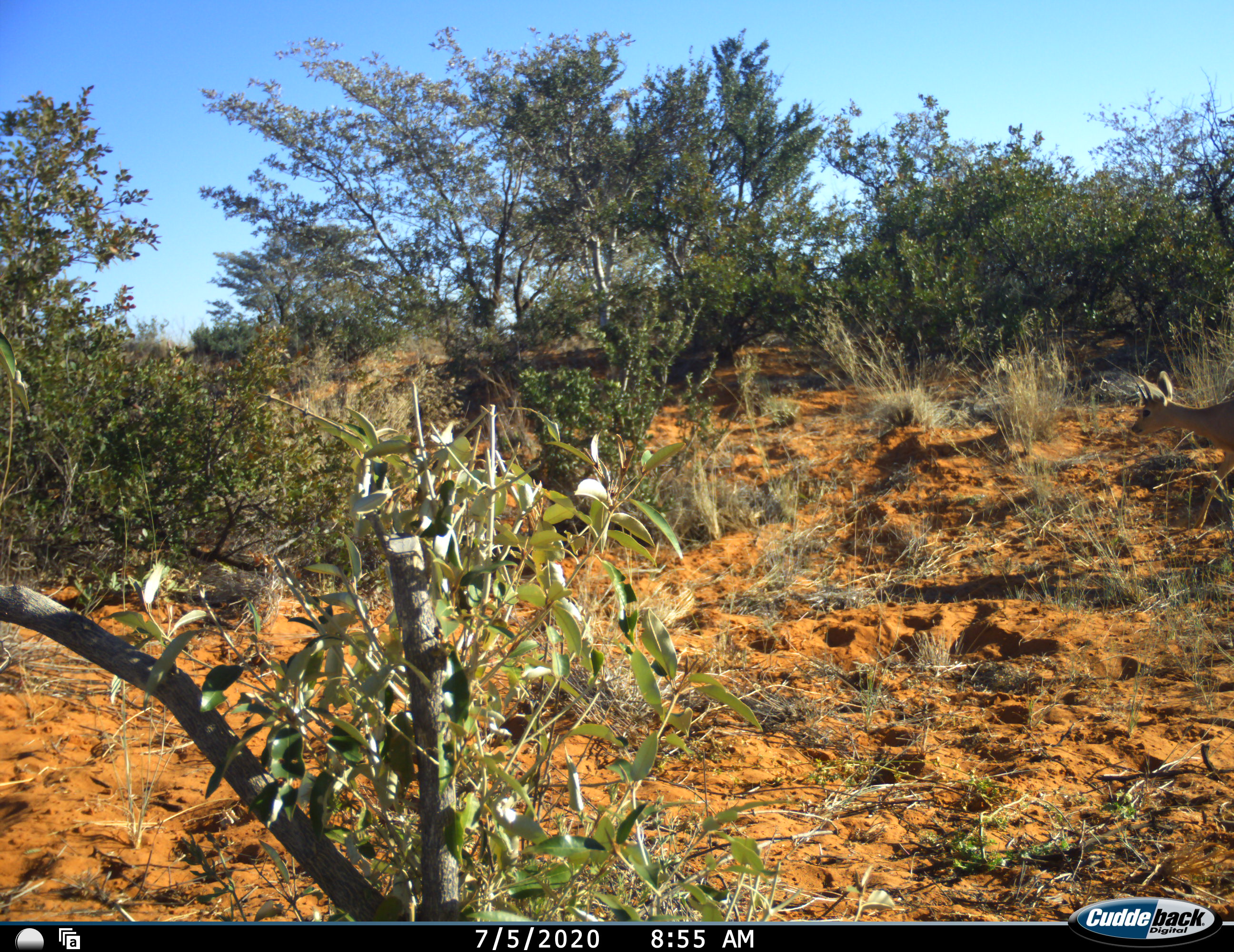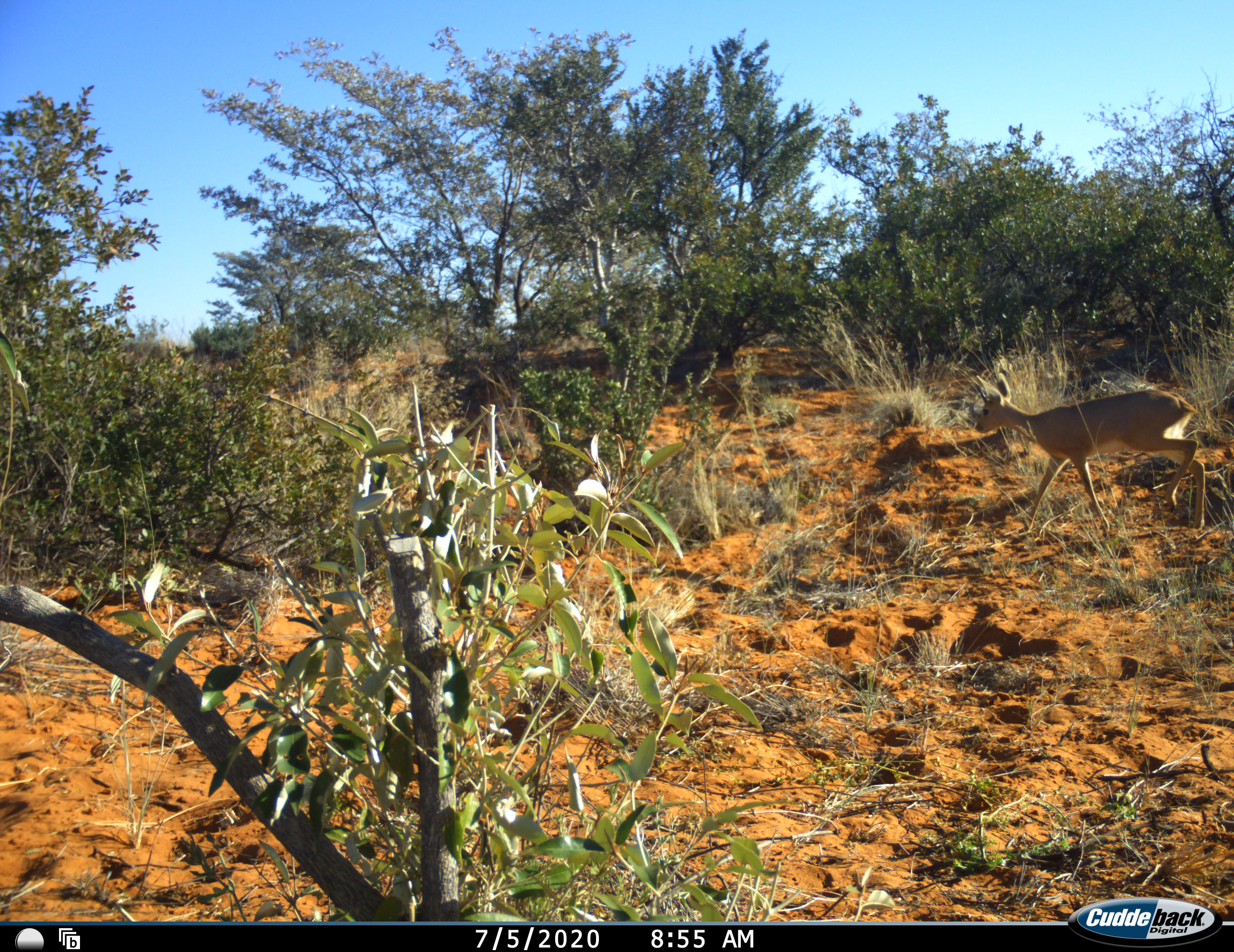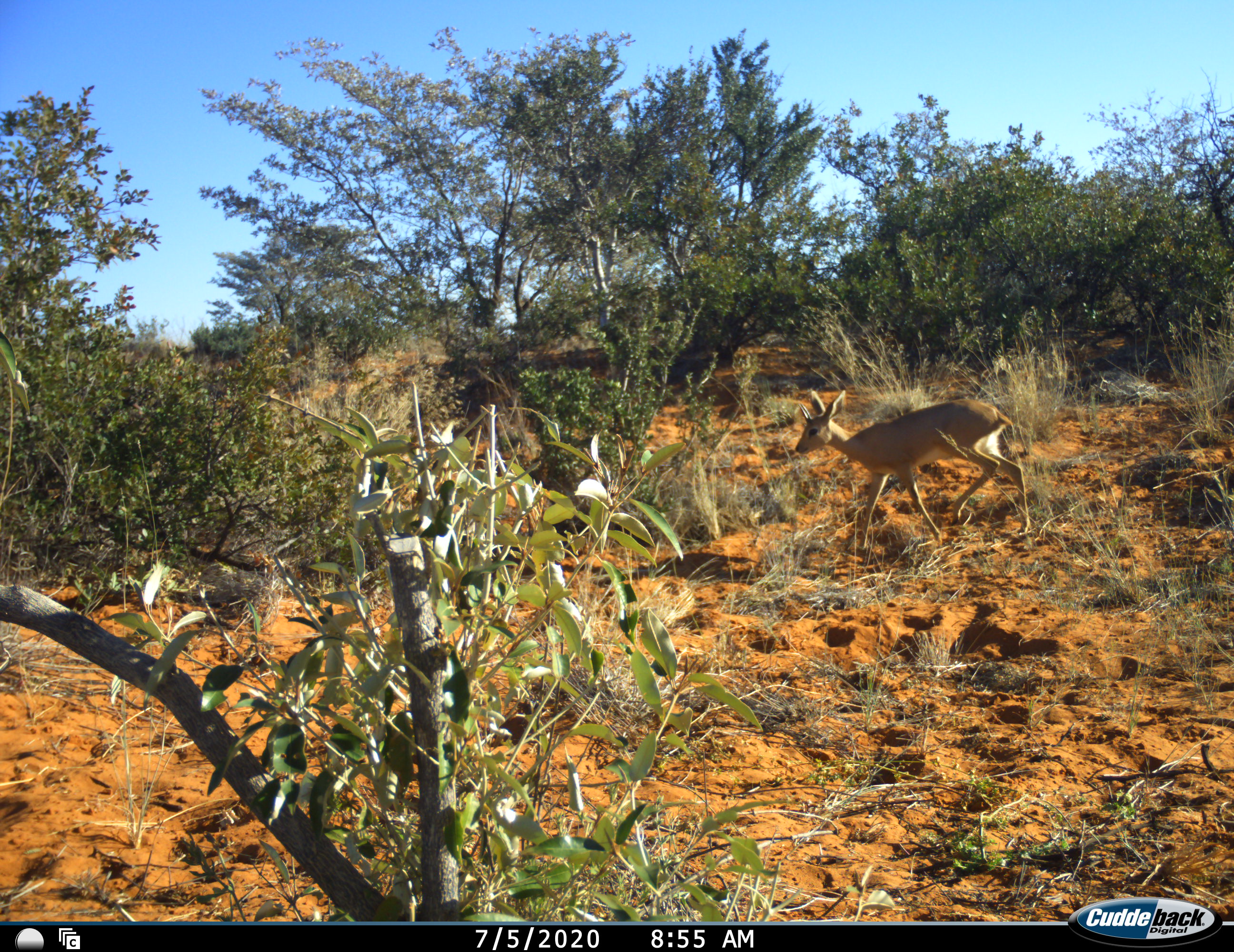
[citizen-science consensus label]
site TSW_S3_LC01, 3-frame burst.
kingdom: Animalia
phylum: Chordata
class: Mammalia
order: Artiodactyla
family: Bovidae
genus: Raphicerus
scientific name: Raphicerus campestris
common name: steenbok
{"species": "steenbok (Raphicerus campestris)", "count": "1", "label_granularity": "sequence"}